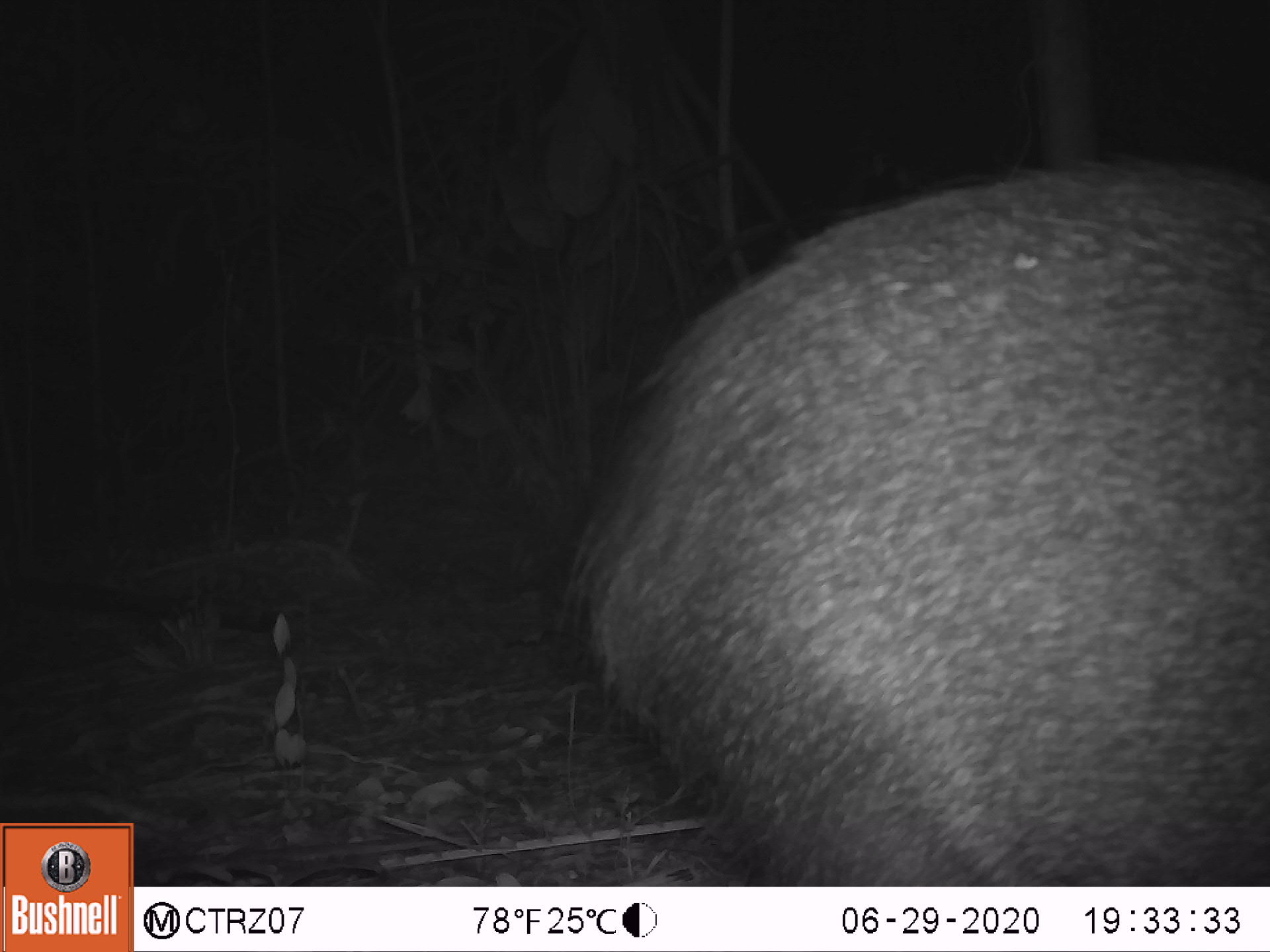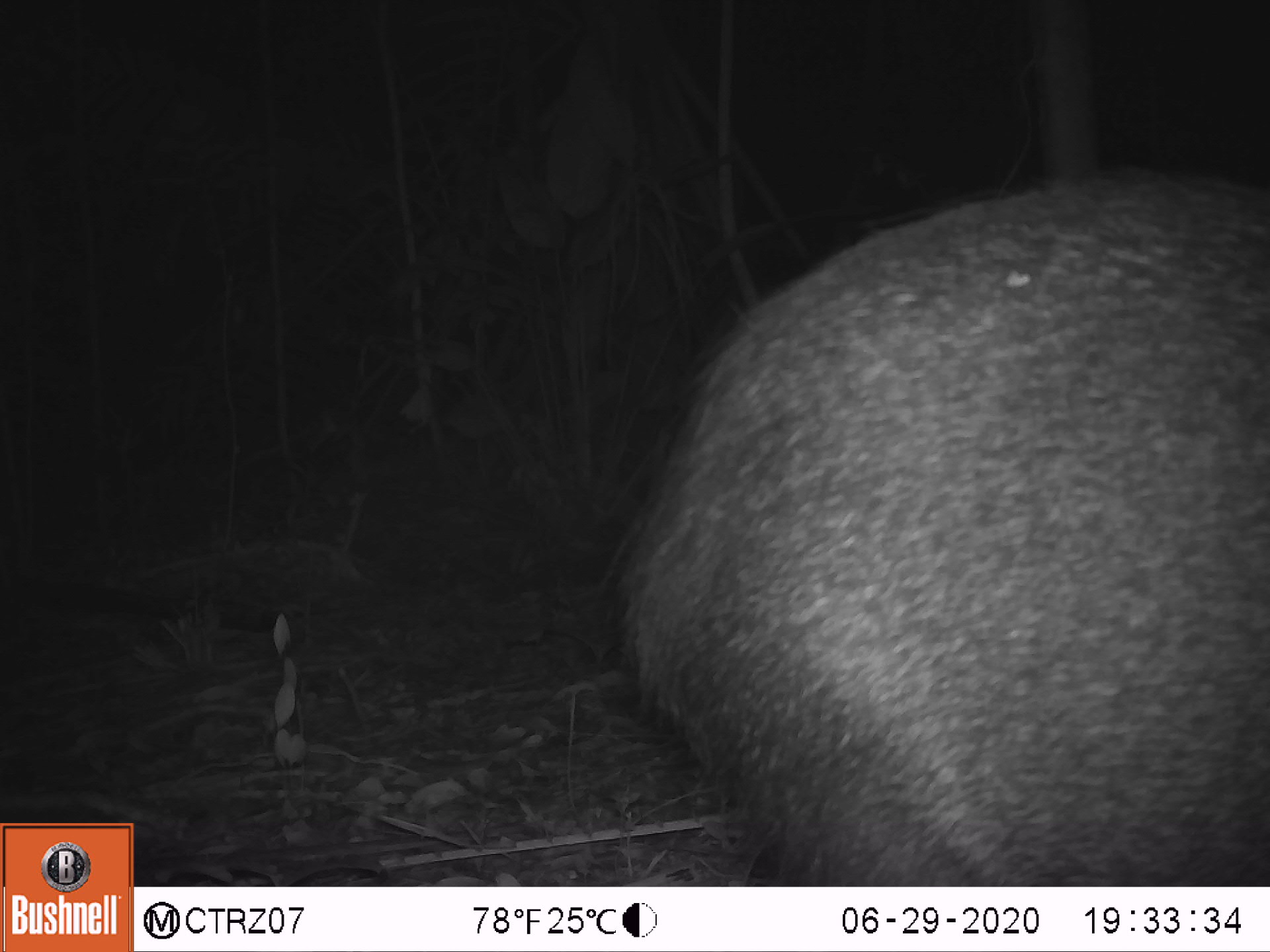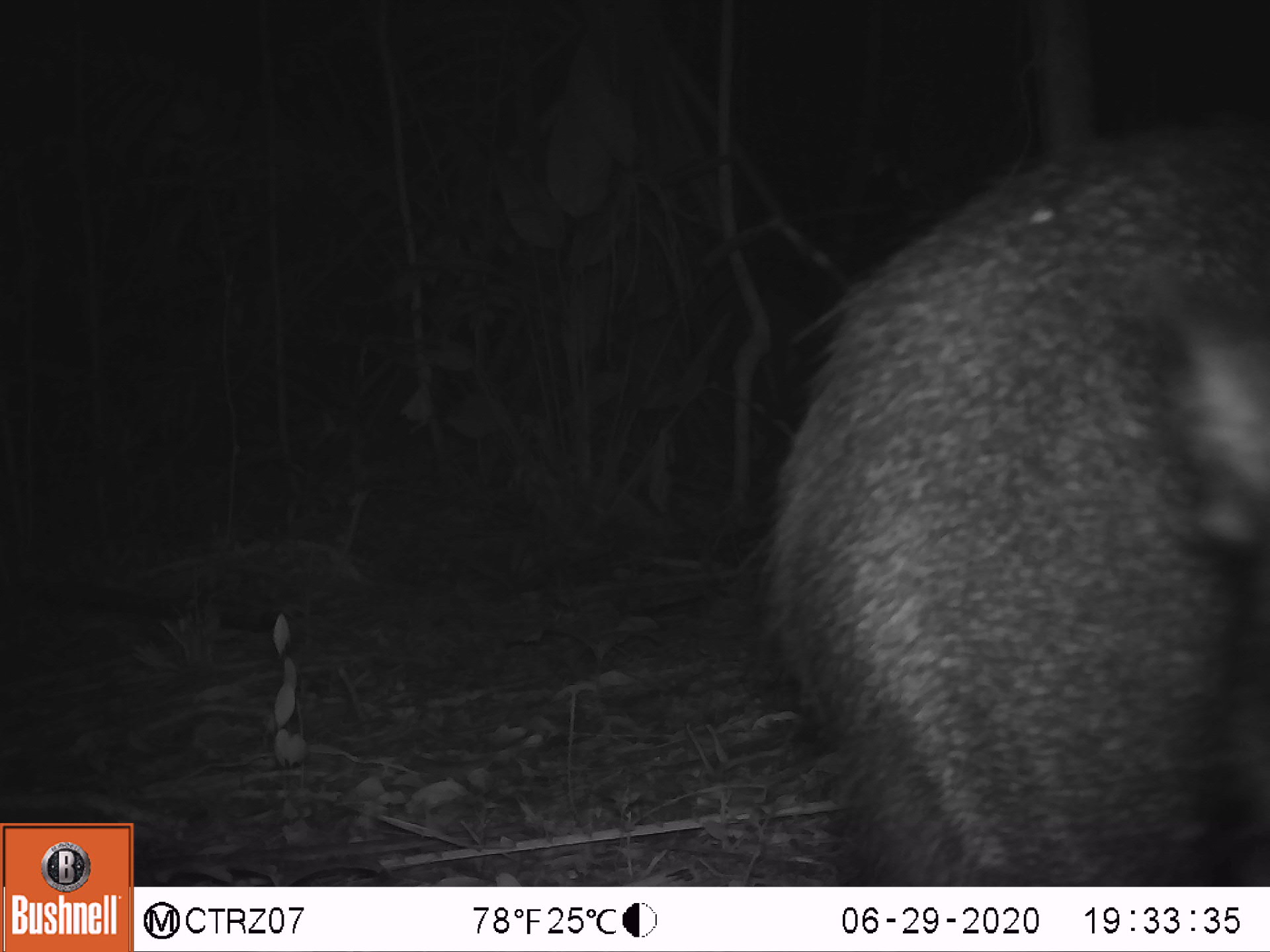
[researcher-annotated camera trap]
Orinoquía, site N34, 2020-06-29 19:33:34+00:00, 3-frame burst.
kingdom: Animalia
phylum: Chordata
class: Mammalia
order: Artiodactyla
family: Tayassuidae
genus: Pecari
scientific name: Pecari tajacu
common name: collared peccary